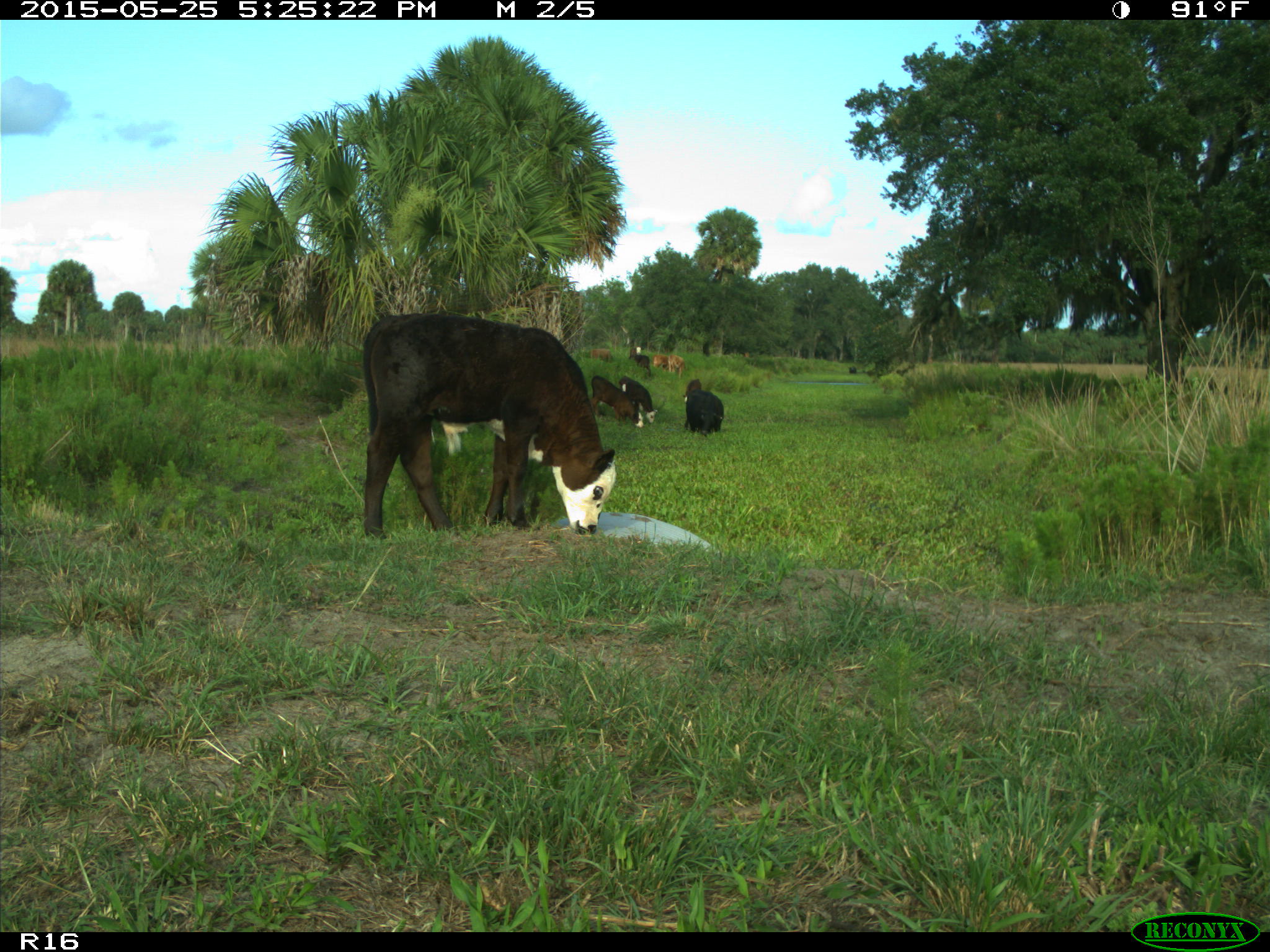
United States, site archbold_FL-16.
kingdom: Animalia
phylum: Chordata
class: Mammalia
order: Artiodactyla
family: Bovidae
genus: Bos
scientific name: Bos taurus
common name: domestic cow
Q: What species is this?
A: Bos taurus (domestic cow).